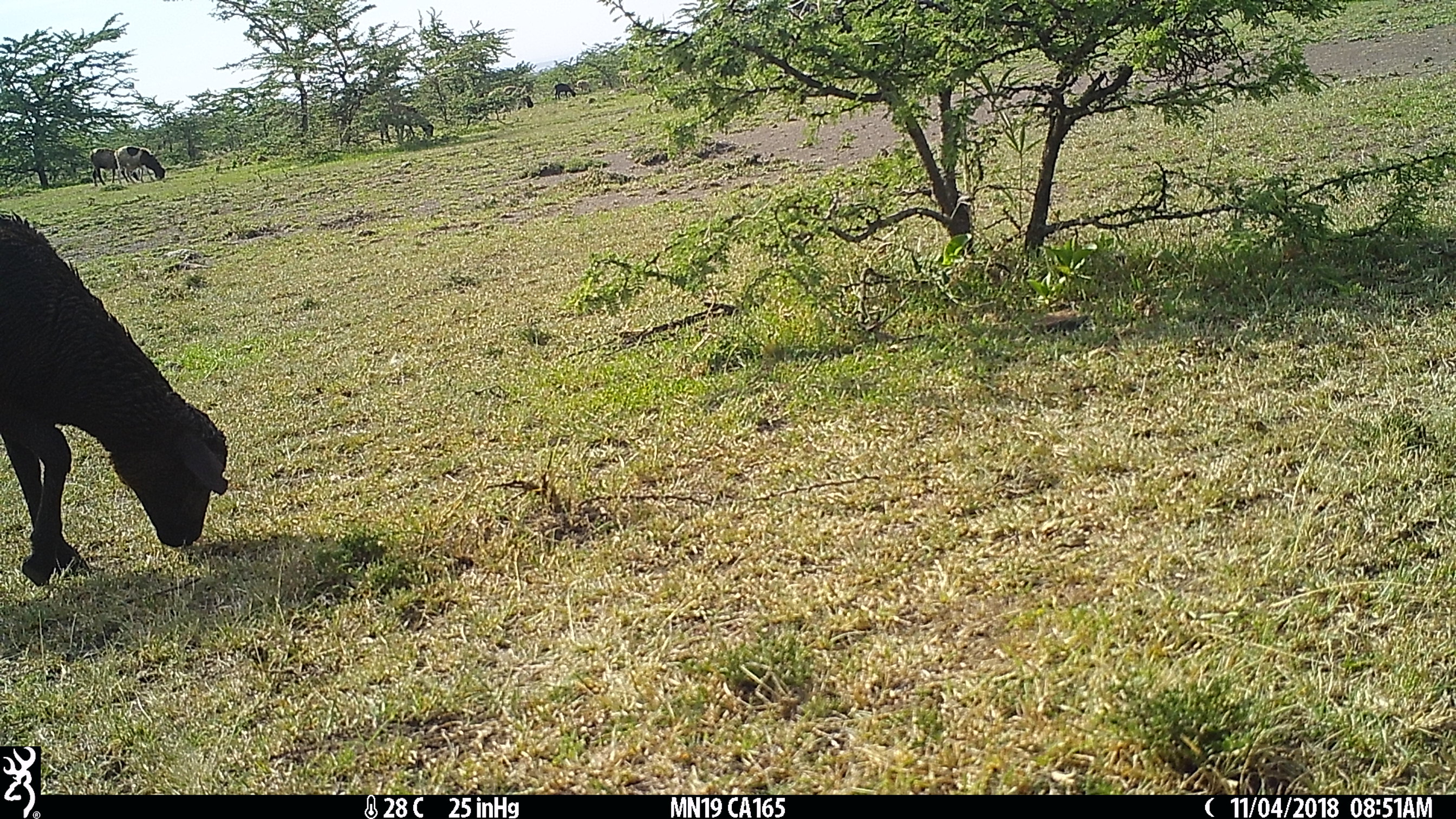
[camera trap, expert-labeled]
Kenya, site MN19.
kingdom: Animalia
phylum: Chordata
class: Mammalia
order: Artiodactyla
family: Bovidae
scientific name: Bovidae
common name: sheep or goat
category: shoat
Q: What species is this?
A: Shoat (sheep or goat) (Bovidae).